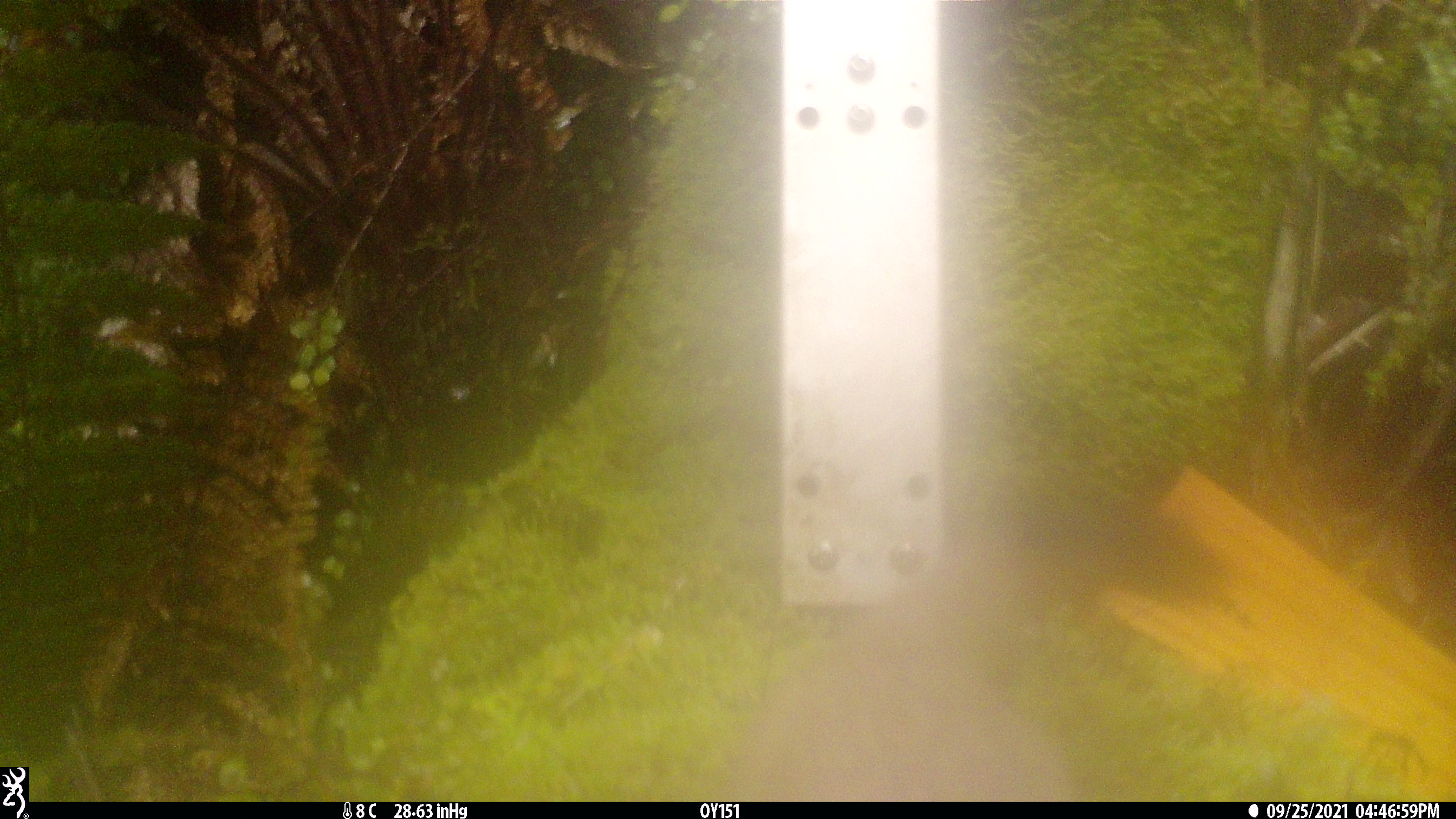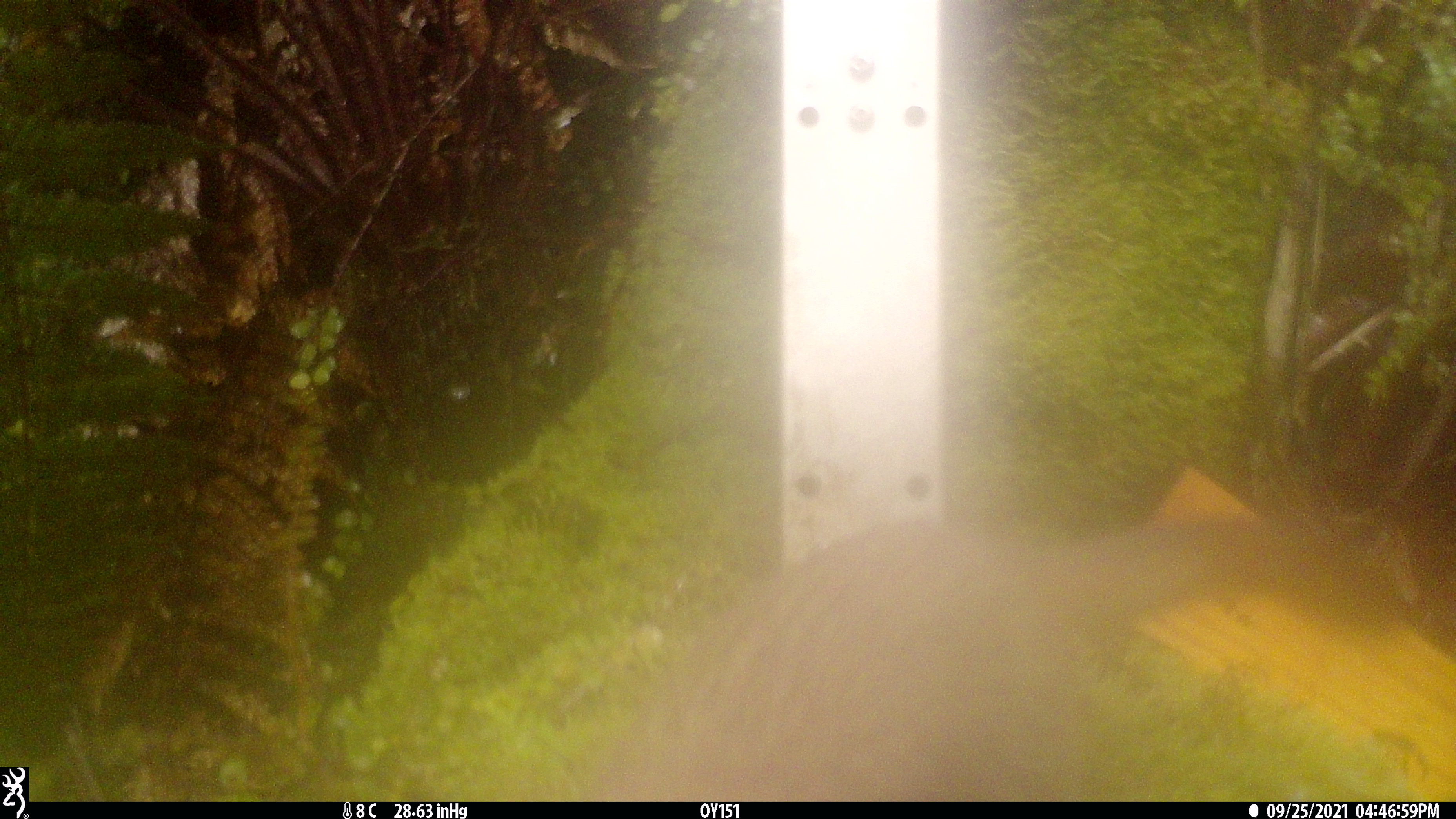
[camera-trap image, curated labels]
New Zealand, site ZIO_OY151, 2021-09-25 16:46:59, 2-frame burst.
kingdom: Animalia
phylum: Chordata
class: Mammalia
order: Carnivora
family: Mustelidae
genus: Mustela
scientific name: Mustela erminea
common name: stoat